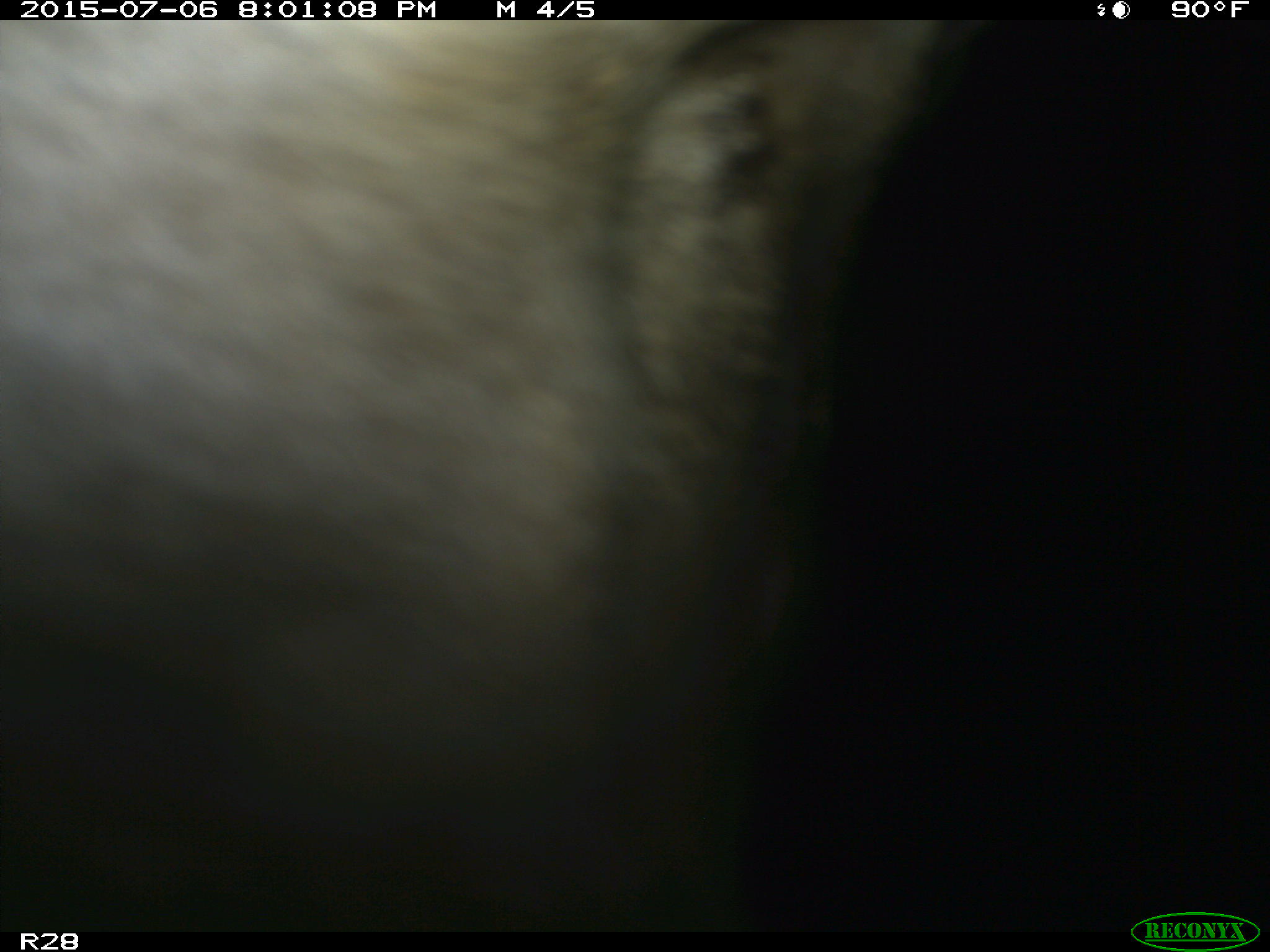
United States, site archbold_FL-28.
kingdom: Animalia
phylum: Chordata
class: Mammalia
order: Artiodactyla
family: Bovidae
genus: Bos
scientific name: Bos taurus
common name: domestic cow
Bos taurus (domestic cow).